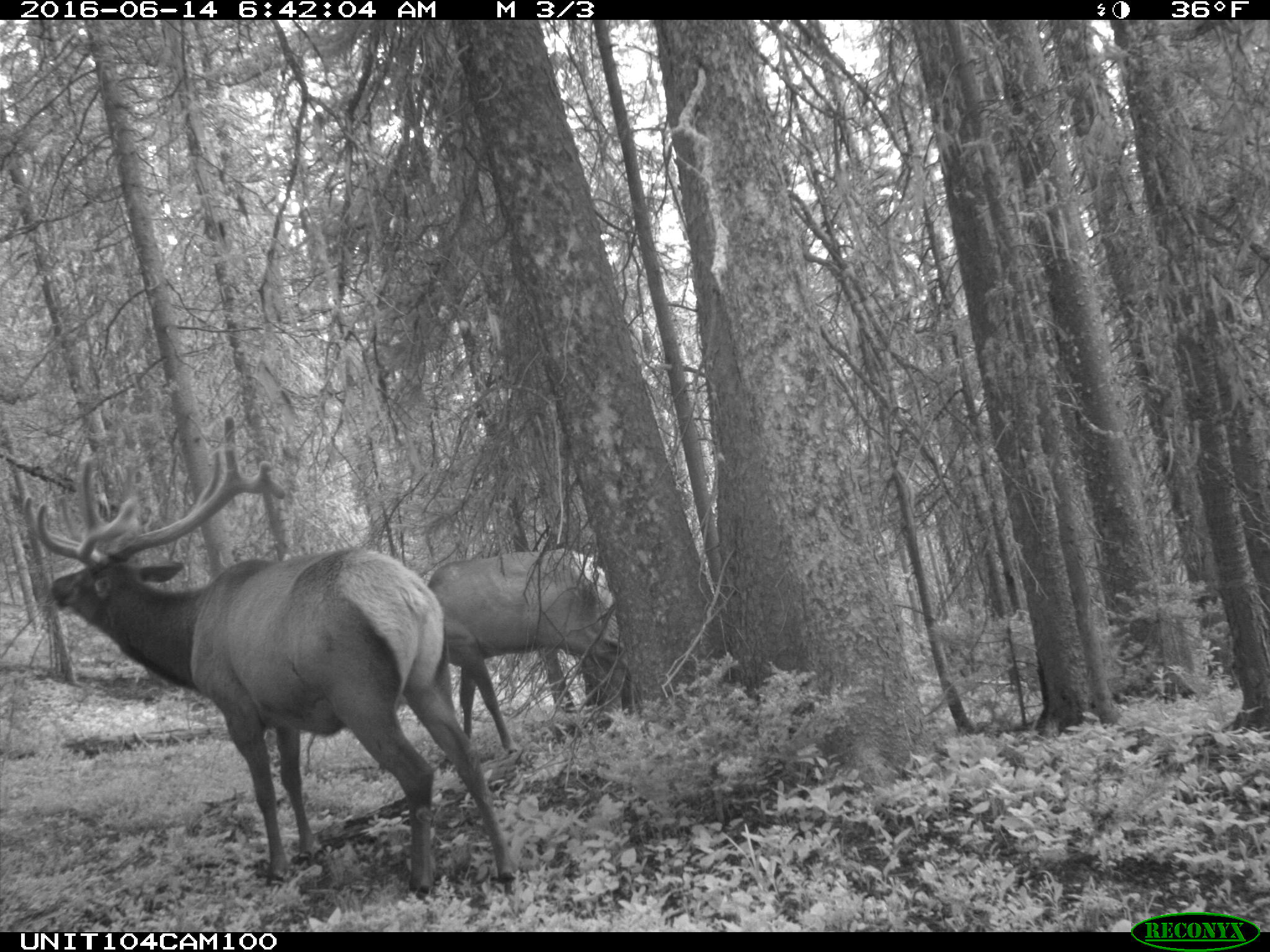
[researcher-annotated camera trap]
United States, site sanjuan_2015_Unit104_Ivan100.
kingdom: Animalia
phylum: Chordata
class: Mammalia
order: Artiodactyla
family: Cervidae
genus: Cervus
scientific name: Cervus elaphus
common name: red deer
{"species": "Cervus elaphus (red deer)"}